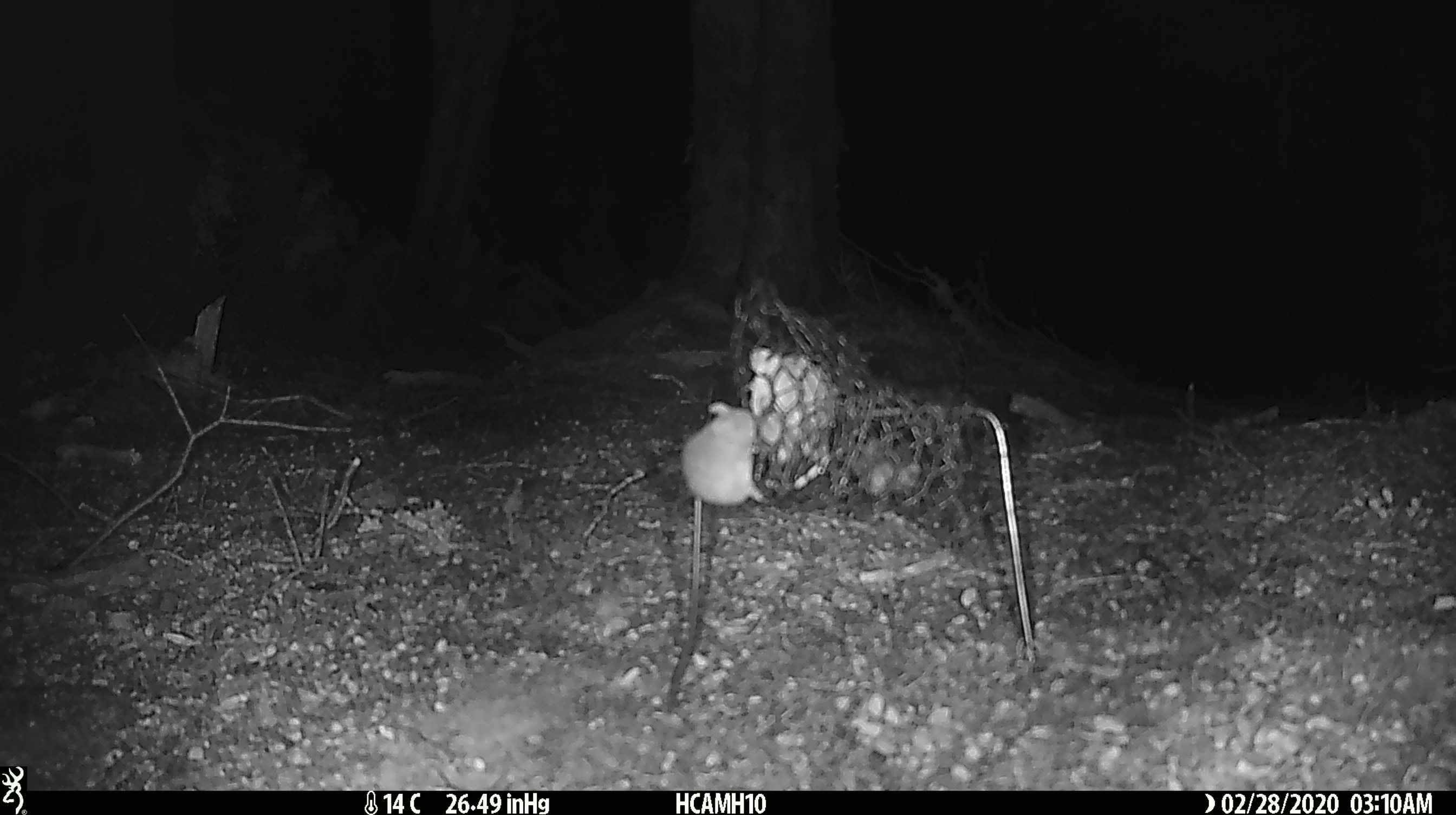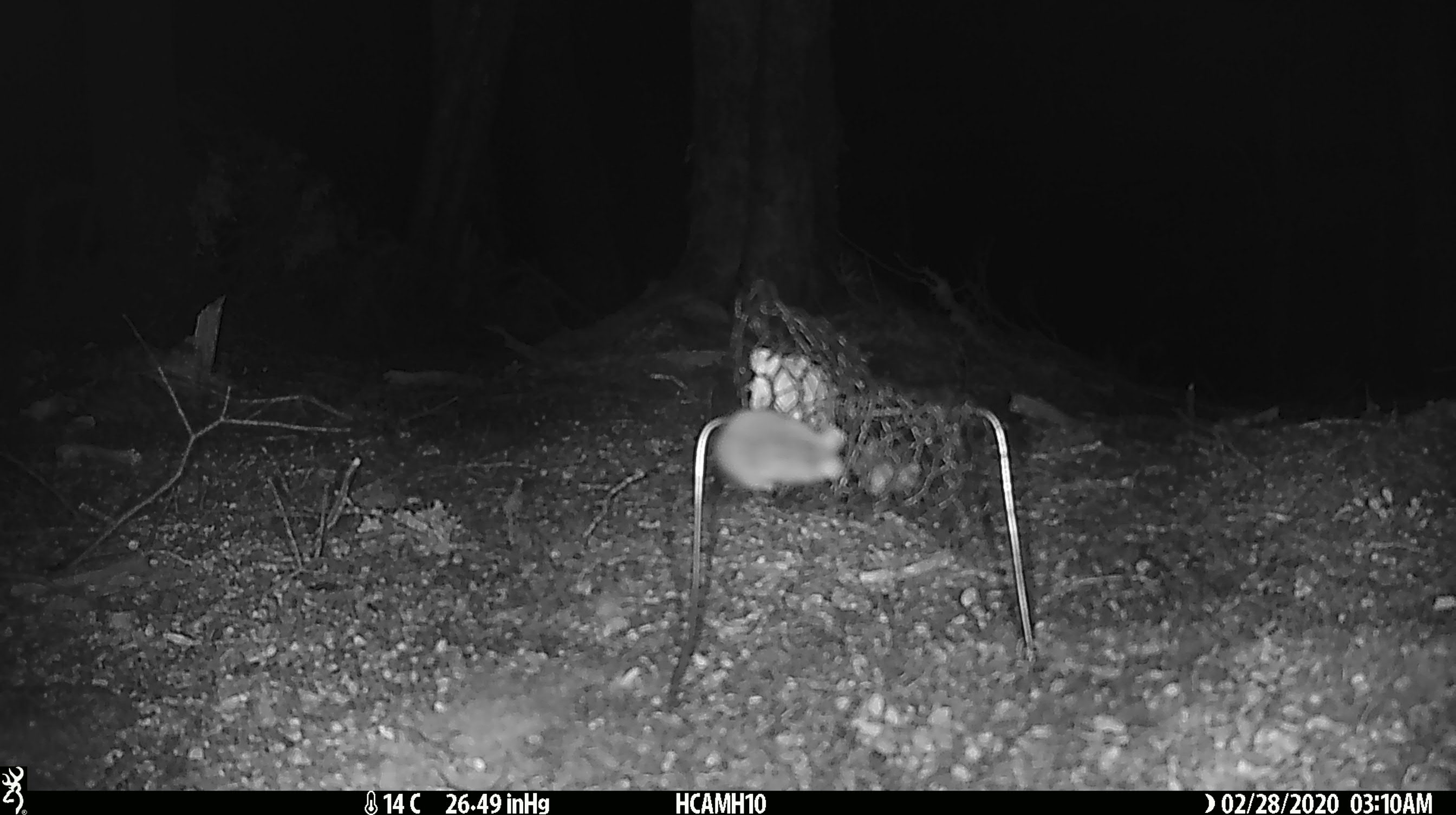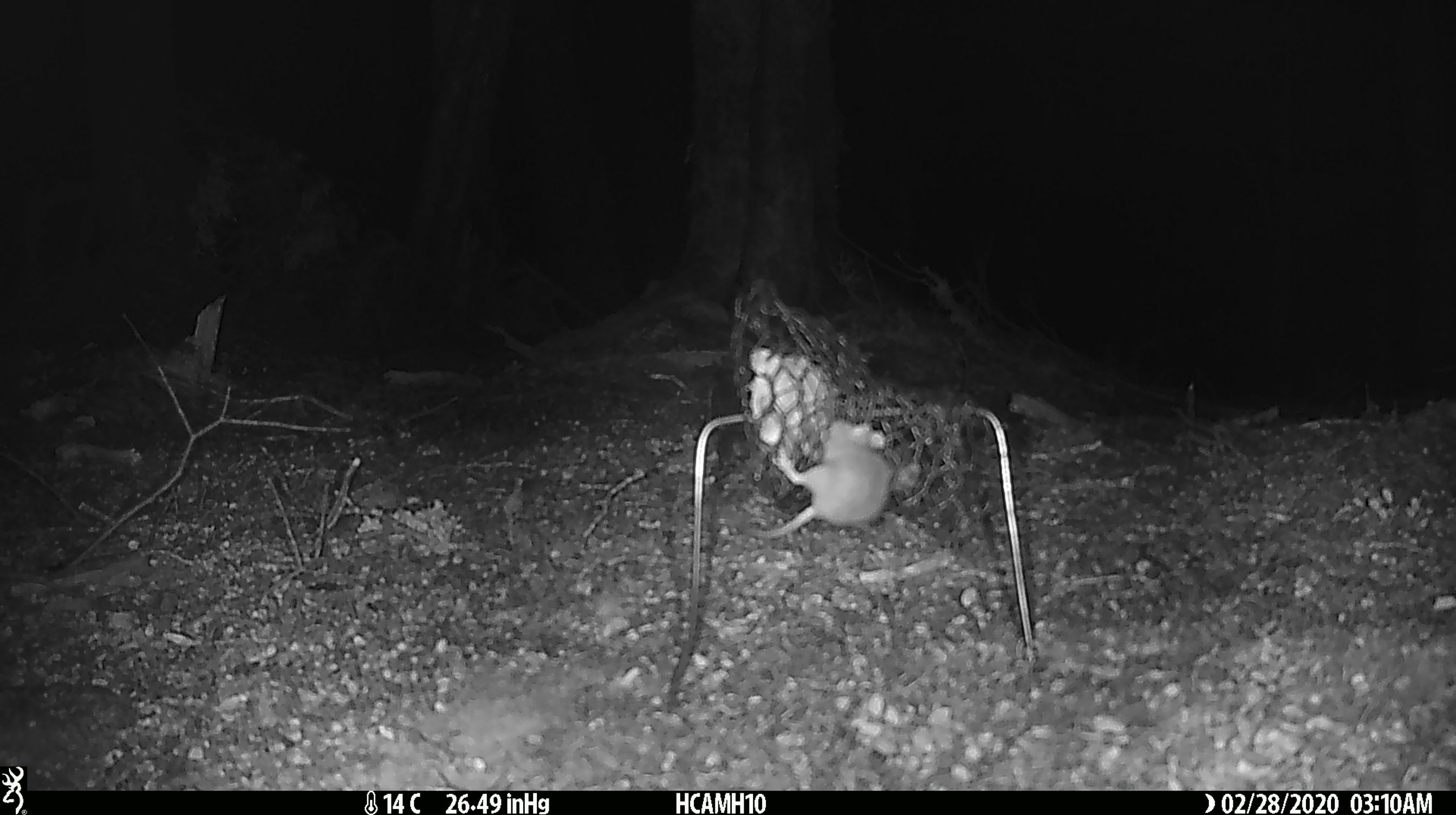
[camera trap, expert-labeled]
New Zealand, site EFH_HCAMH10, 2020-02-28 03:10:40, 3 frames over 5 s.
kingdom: Animalia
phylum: Chordata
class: Mammalia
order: Rodentia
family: Muridae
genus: Mus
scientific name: Mus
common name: mouse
Mouse (Mus).